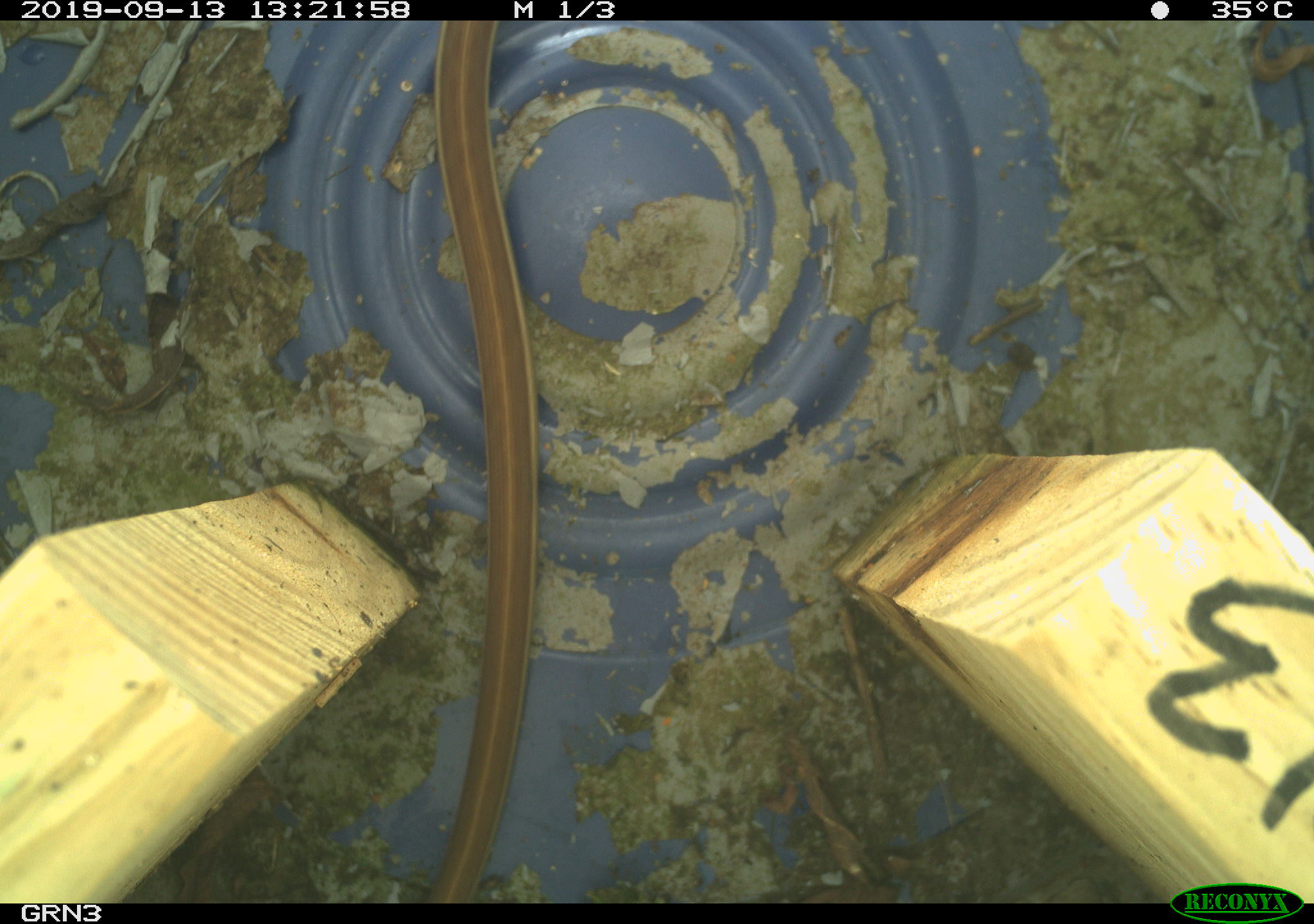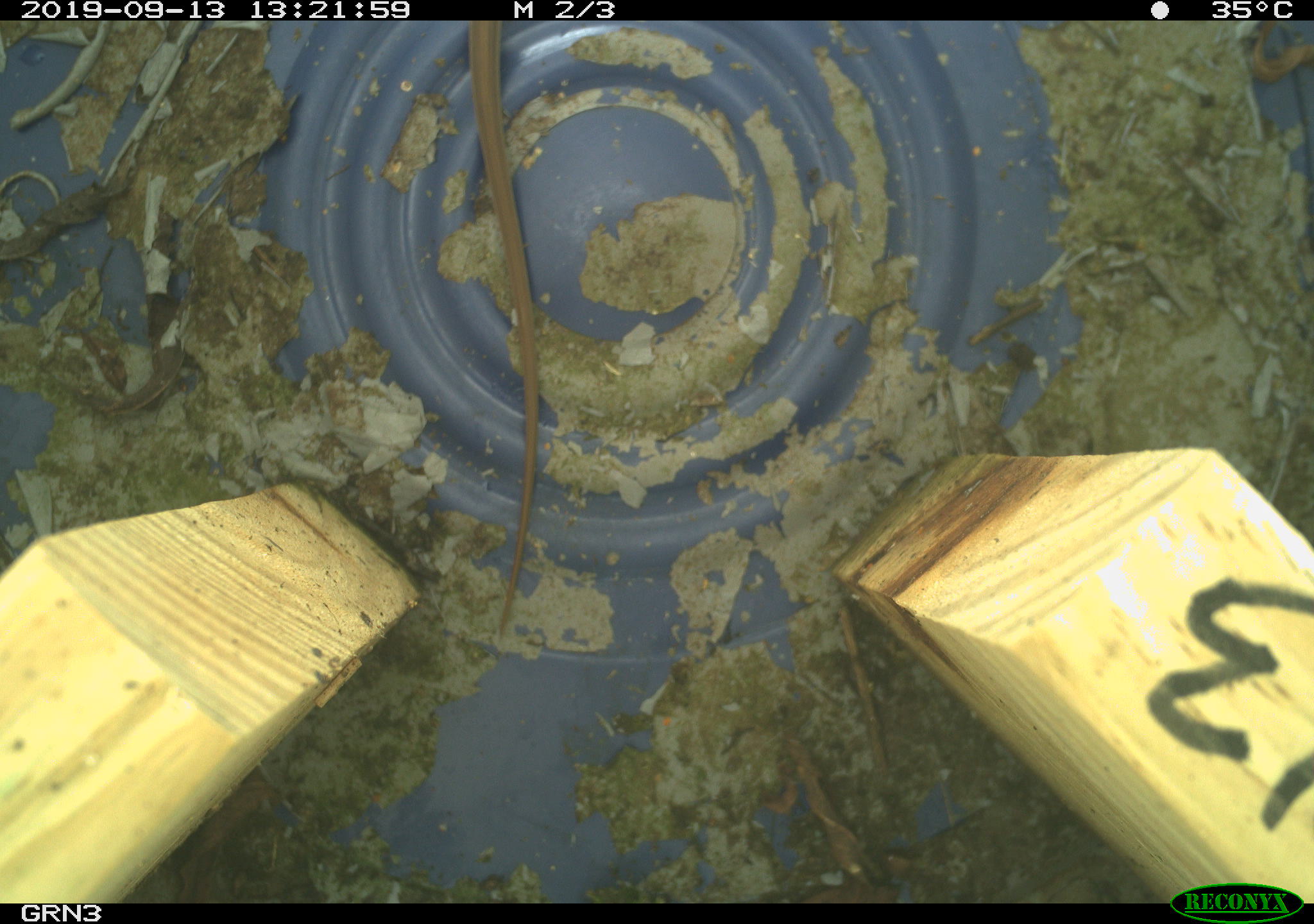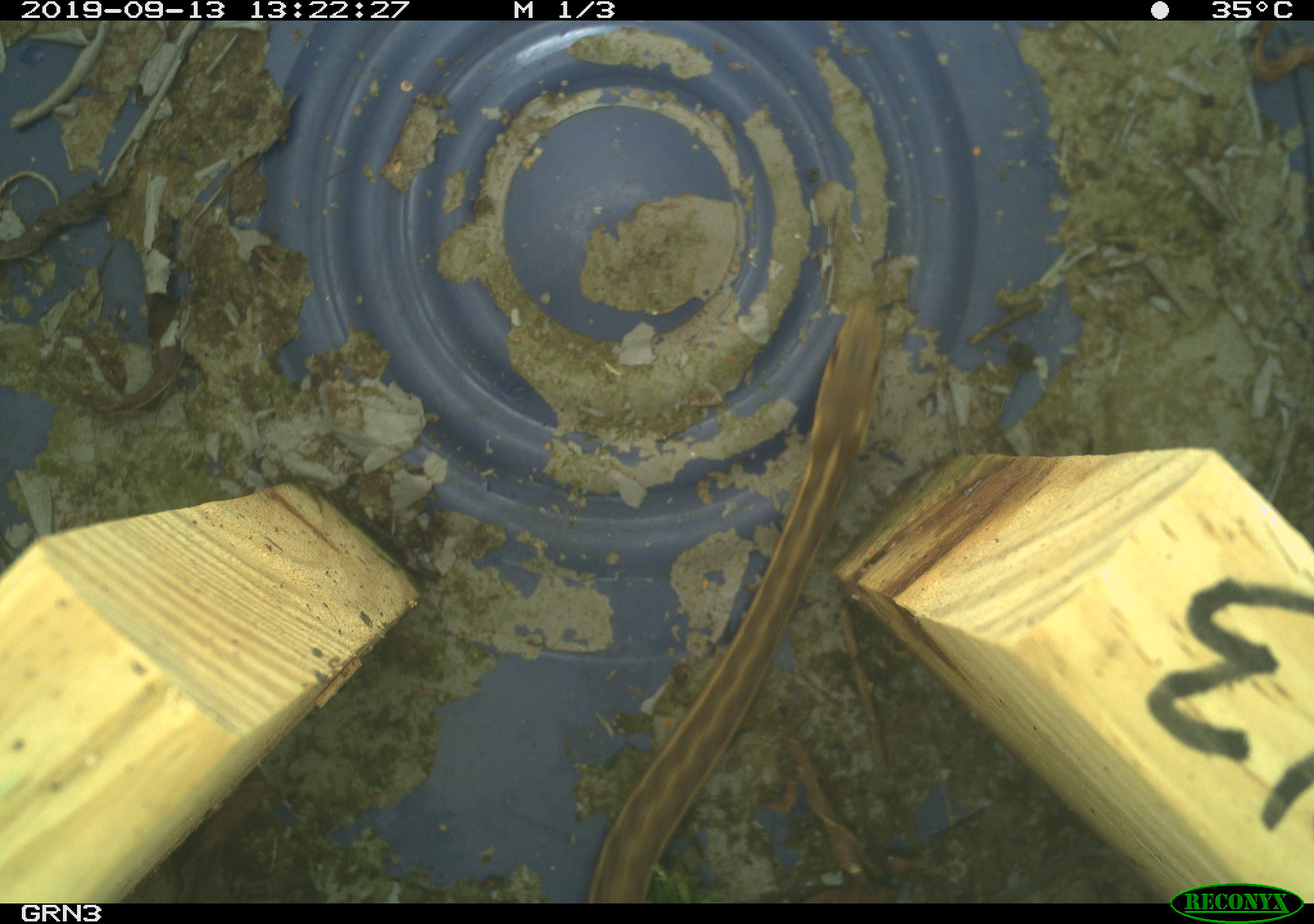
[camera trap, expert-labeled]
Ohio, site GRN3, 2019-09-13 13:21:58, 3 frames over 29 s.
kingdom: Animalia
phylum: Chordata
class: Reptilia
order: Squamata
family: Colubridae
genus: Thamnophis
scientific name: Thamnophis sirtalis sirtalis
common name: eastern gartersnake